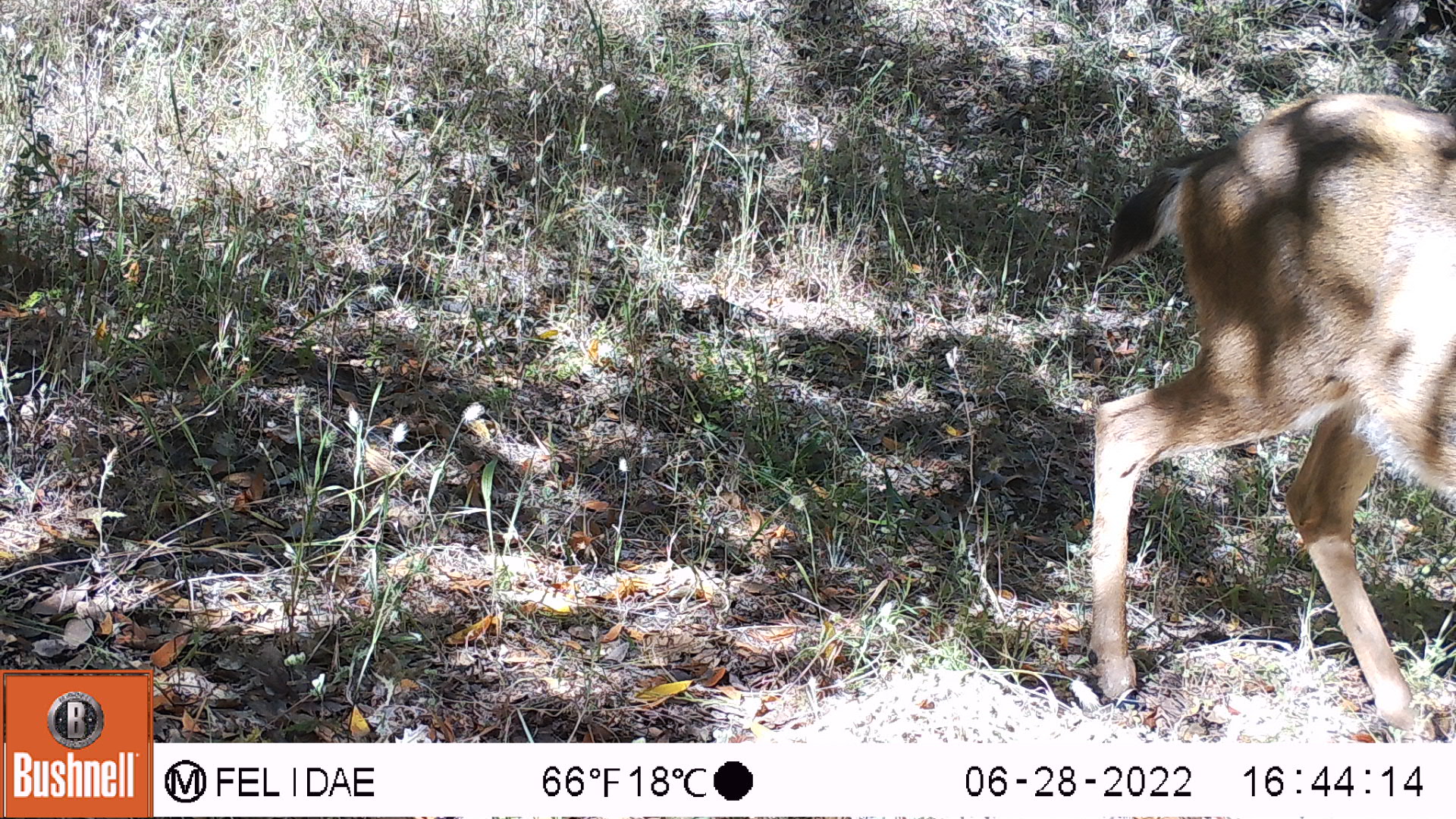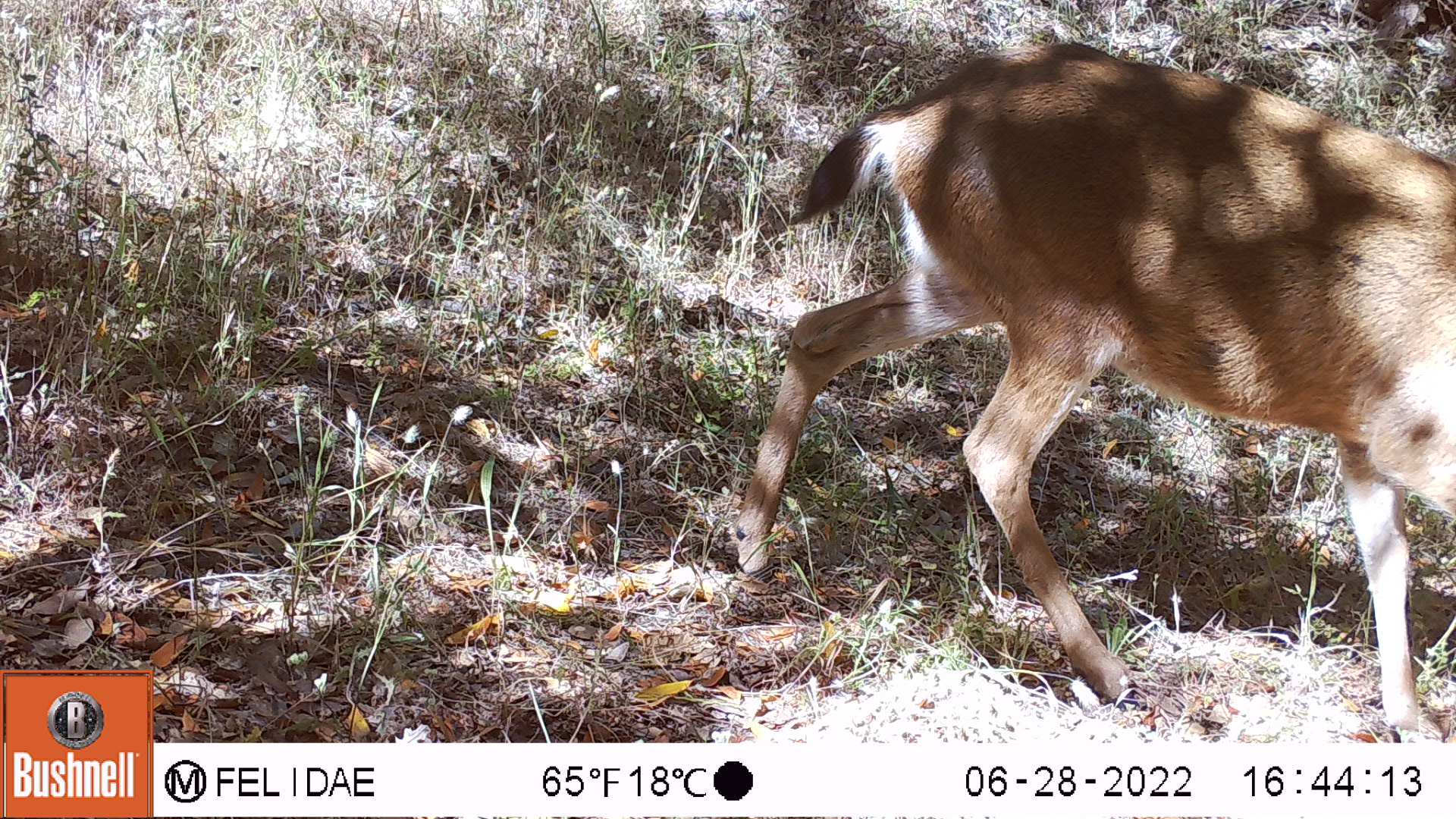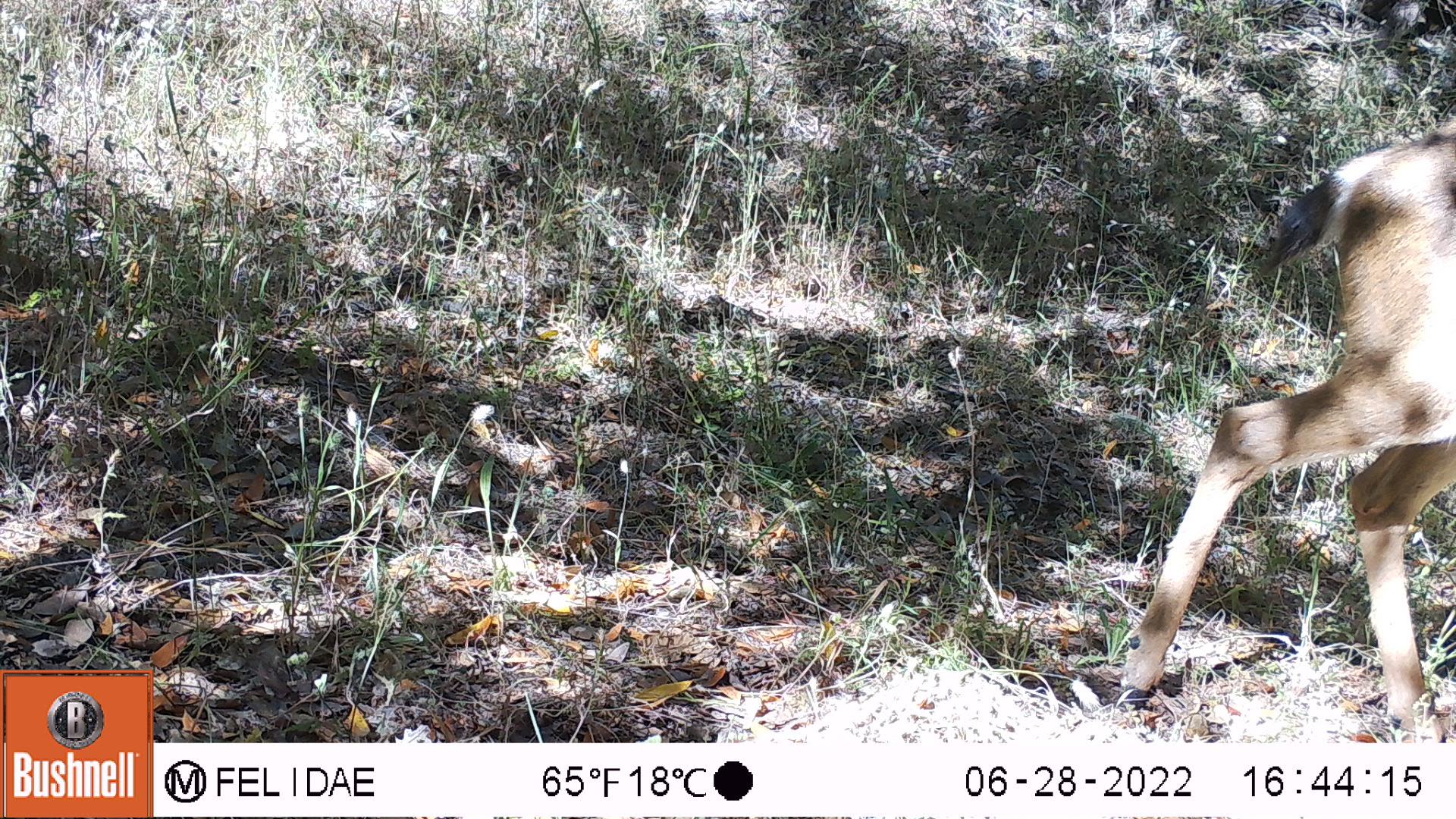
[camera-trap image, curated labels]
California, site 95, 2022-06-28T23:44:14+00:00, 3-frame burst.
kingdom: Animalia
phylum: Chordata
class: Mammalia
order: Artiodactyla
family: Cervidae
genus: Odocoileus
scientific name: Odocoileus hemionus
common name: mule deer